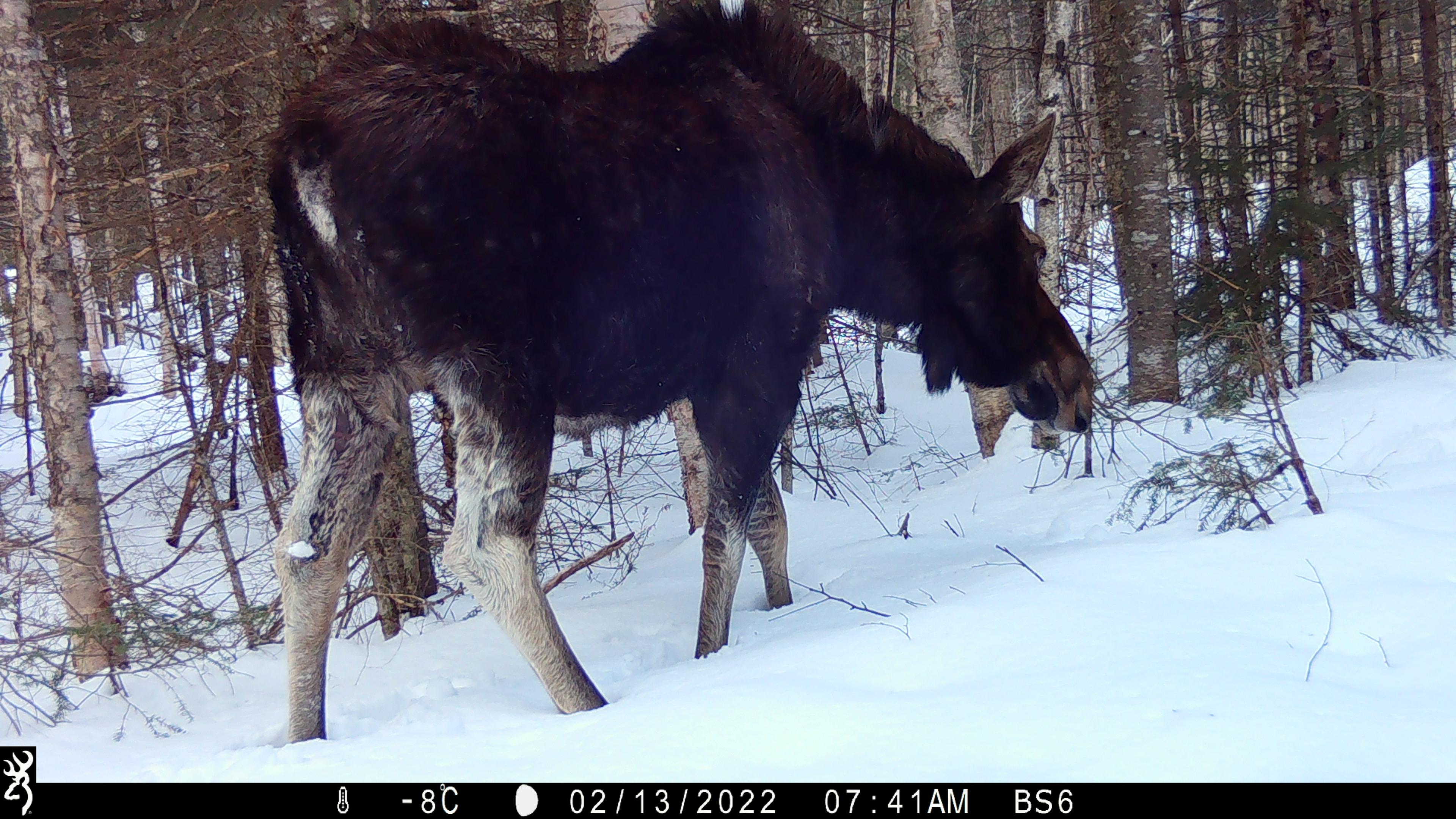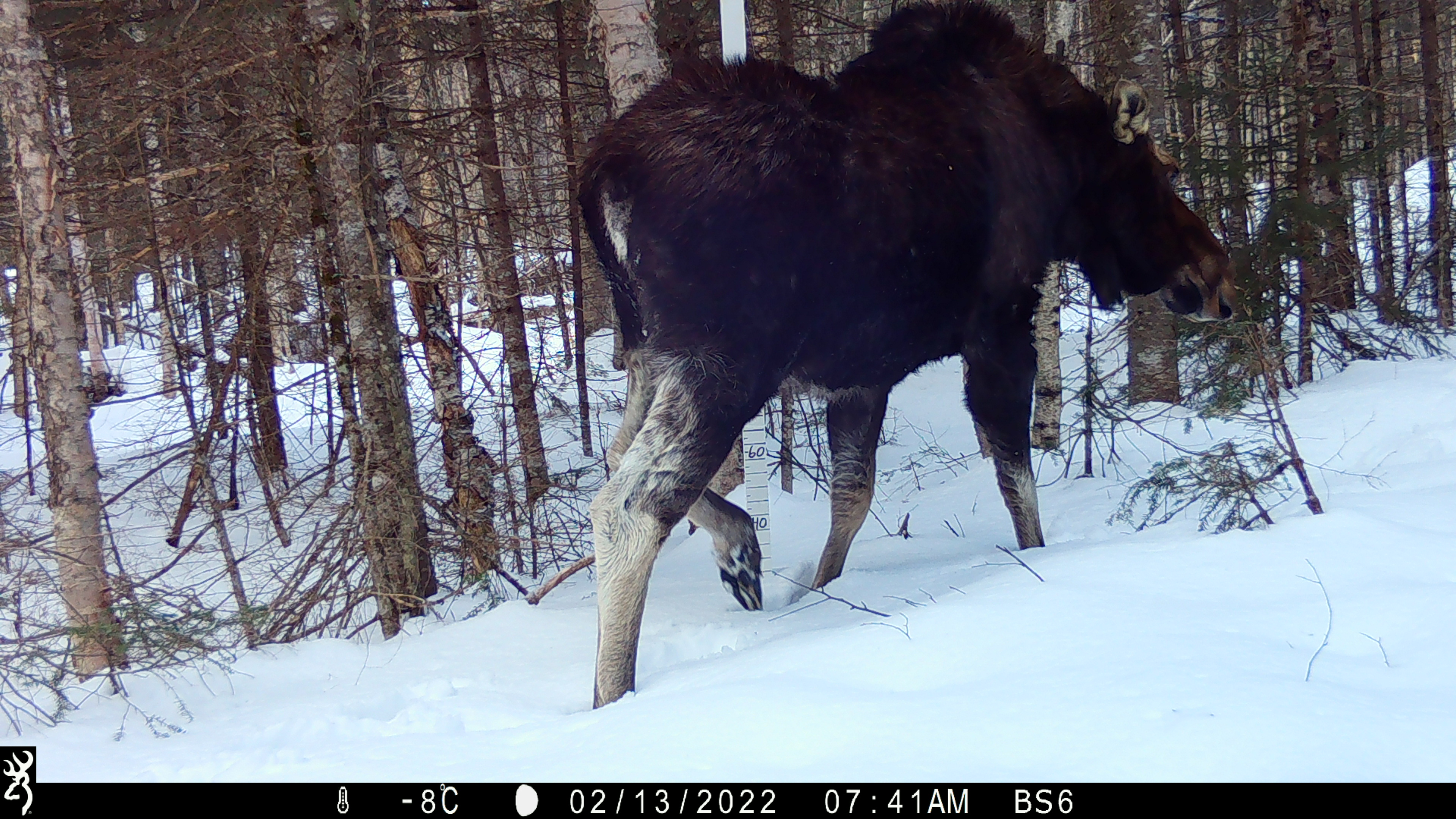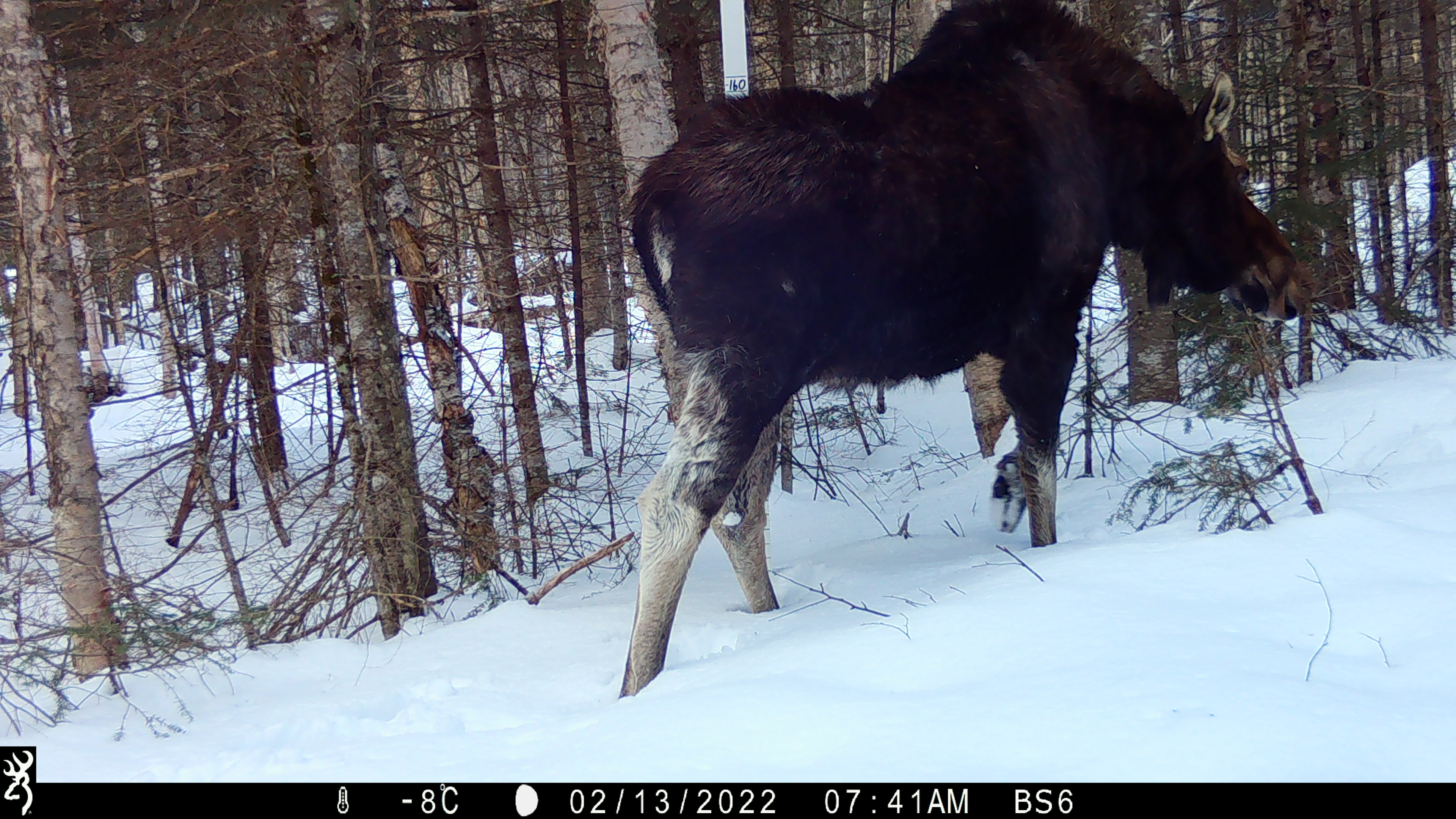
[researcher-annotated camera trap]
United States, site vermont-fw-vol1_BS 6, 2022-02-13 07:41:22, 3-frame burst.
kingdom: Animalia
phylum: Chordata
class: Mammalia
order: Artiodactyla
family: Cervidae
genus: Alces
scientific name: Alces alces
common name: moose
Moose (Alces alces).